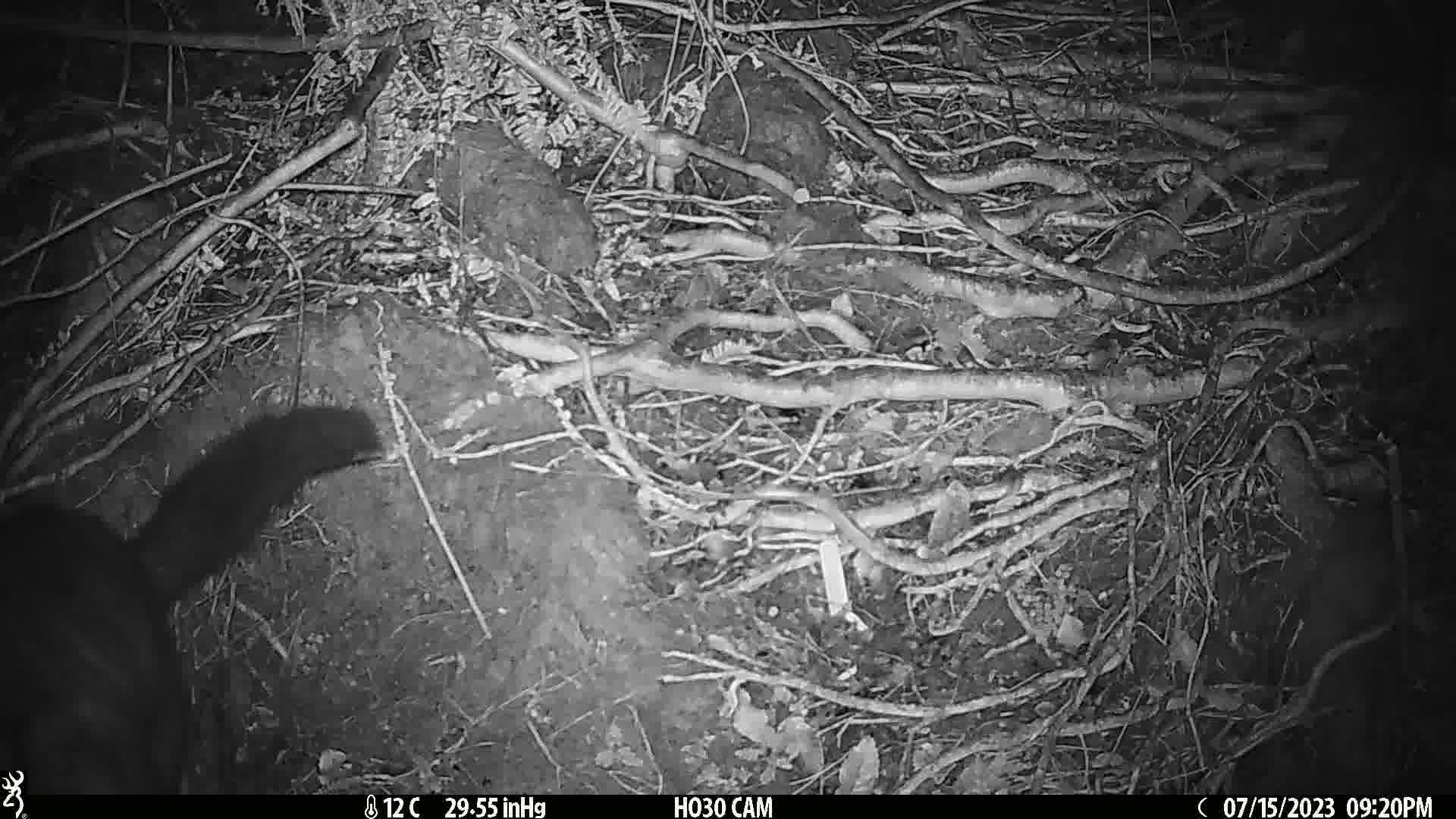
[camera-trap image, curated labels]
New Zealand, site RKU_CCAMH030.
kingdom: Animalia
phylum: Chordata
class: Mammalia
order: Diprotodontia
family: Phalangeridae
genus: Trichosurus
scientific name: Trichosurus vulpecula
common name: common brushtail possum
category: possum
Possum (common brushtail possum) (Trichosurus vulpecula).